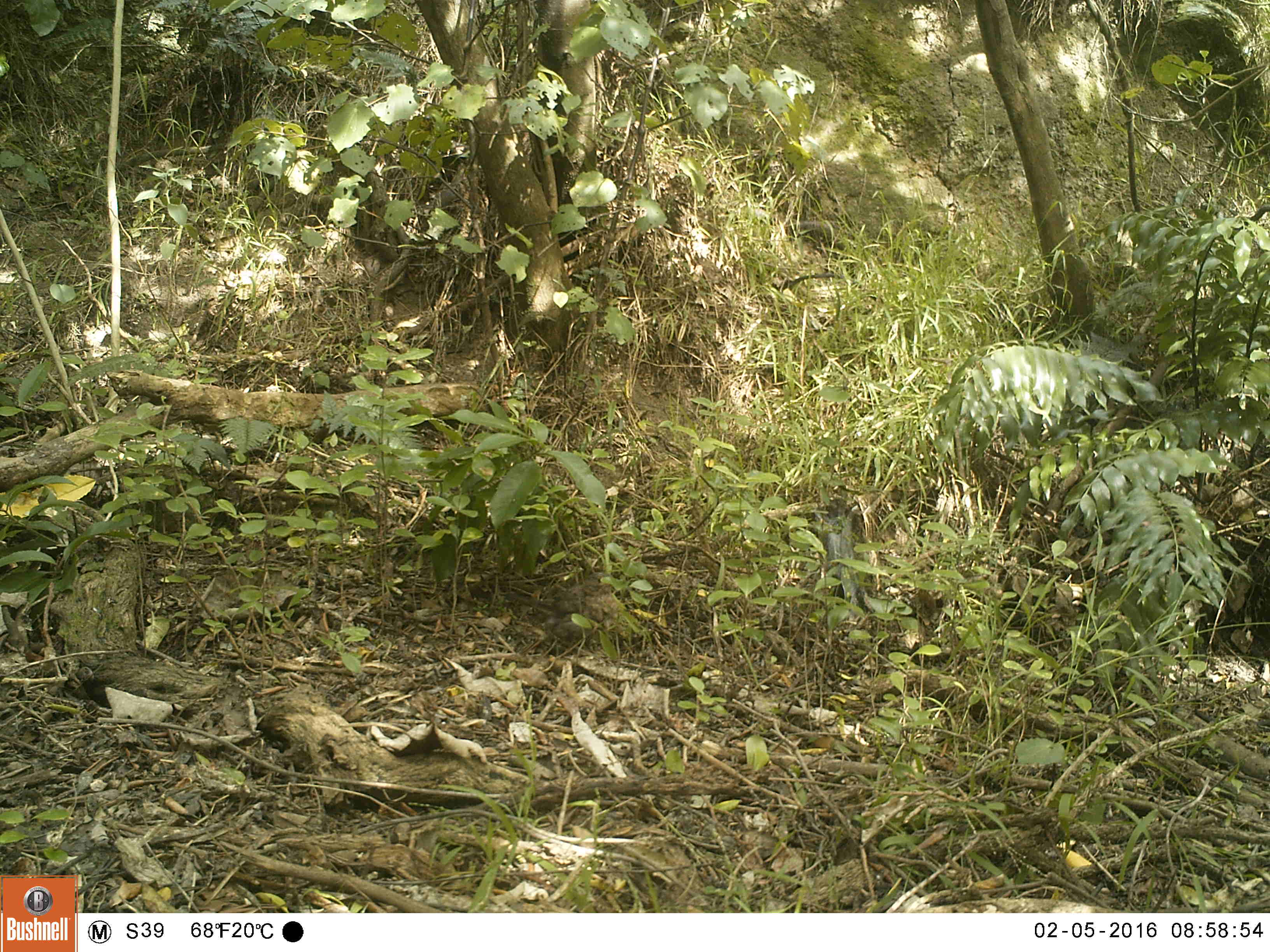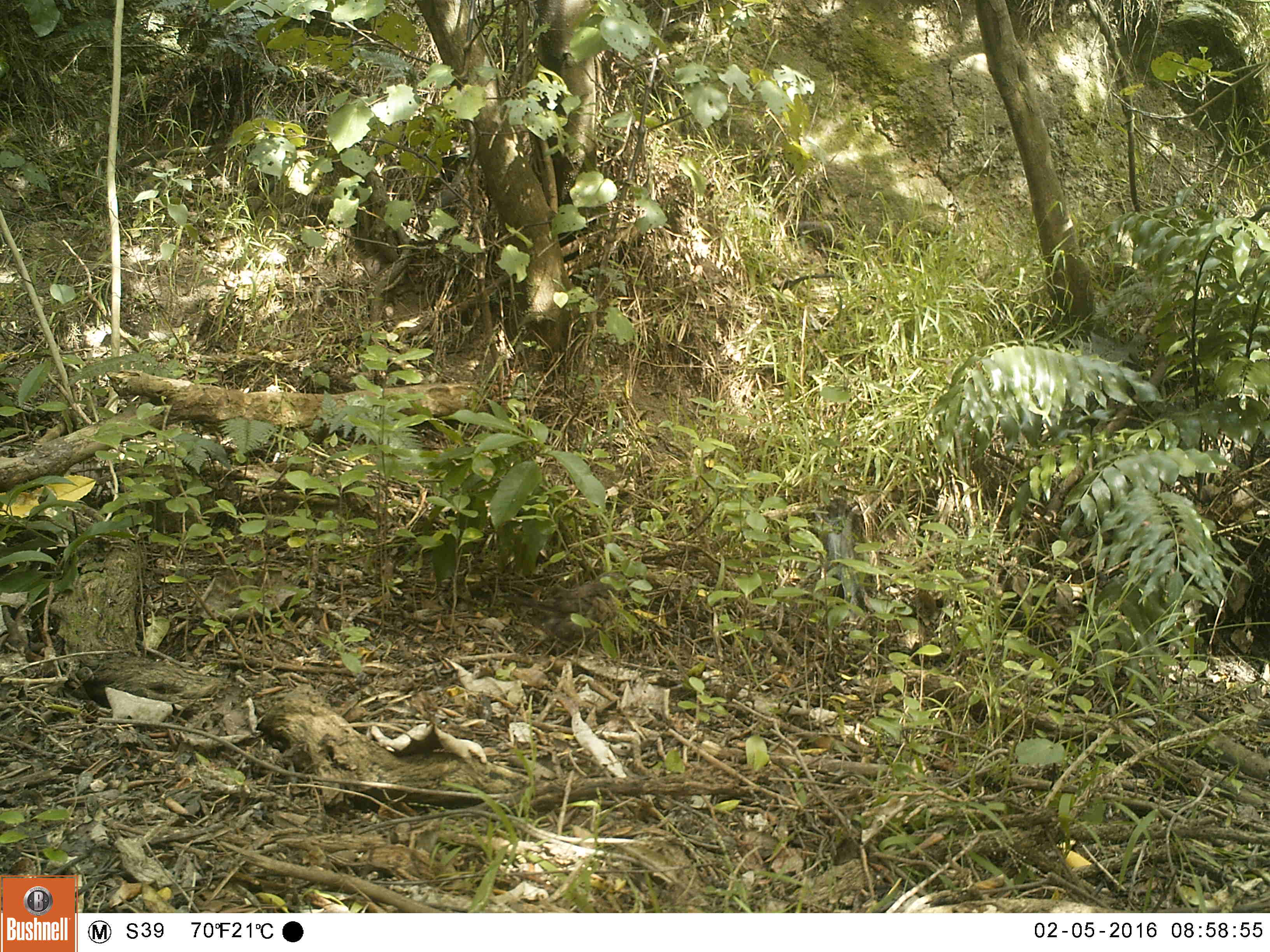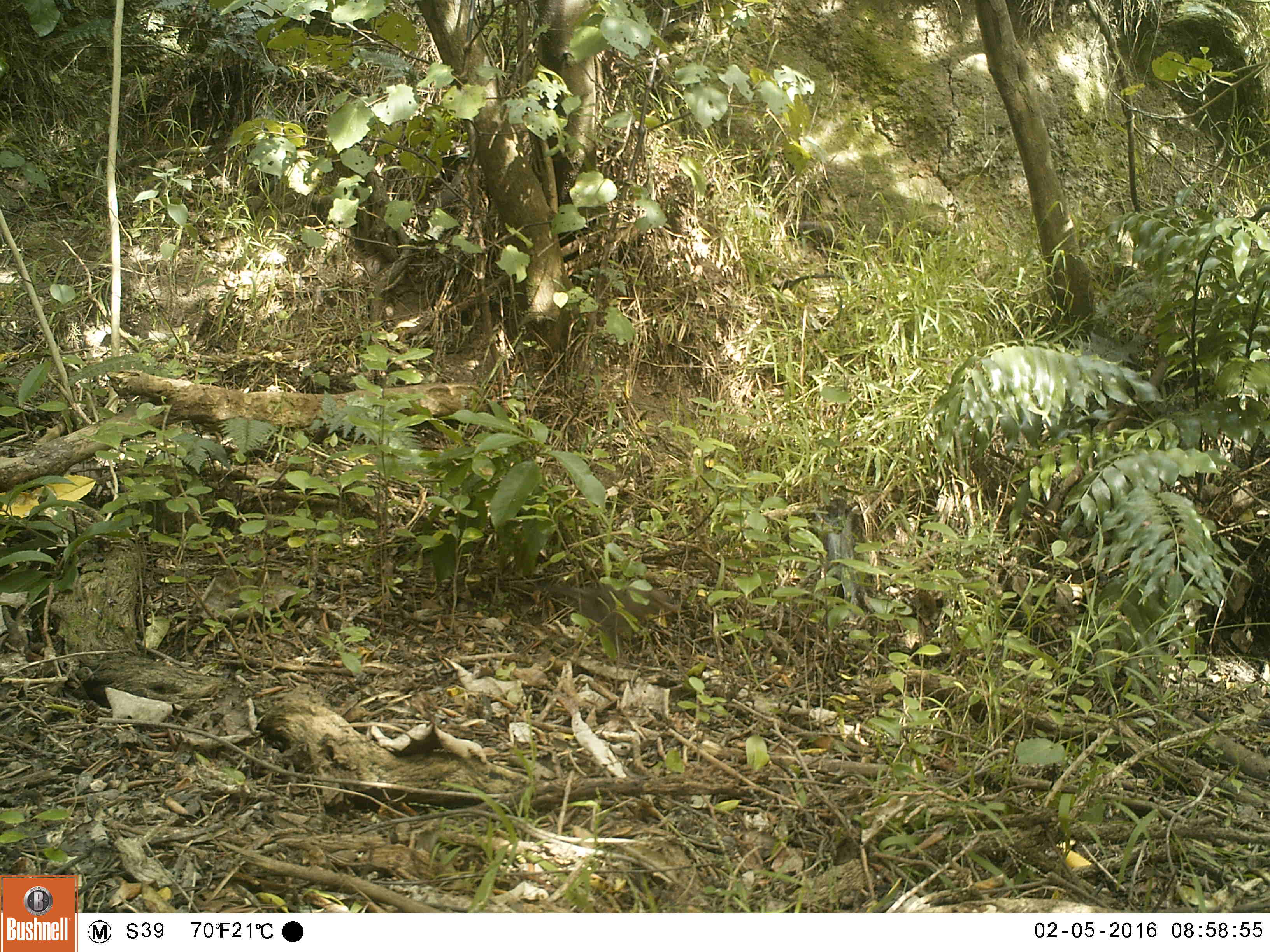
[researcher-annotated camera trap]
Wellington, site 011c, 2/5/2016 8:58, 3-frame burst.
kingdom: Animalia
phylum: Chordata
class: Aves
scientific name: Aves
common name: bird